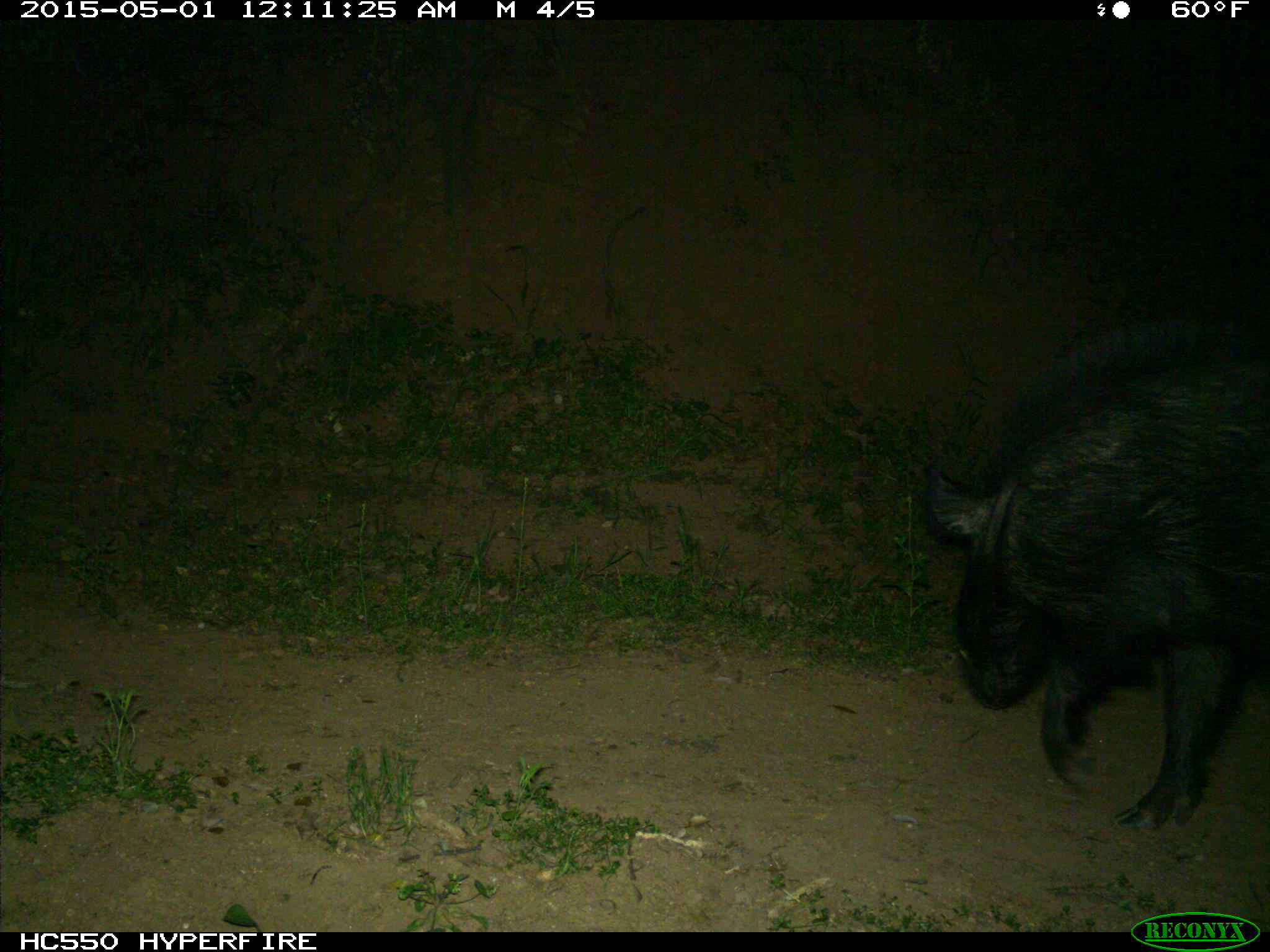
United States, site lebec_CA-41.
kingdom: Animalia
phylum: Chordata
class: Mammalia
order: Artiodactyla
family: Suidae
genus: Sus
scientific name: Sus scrofa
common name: wild boar